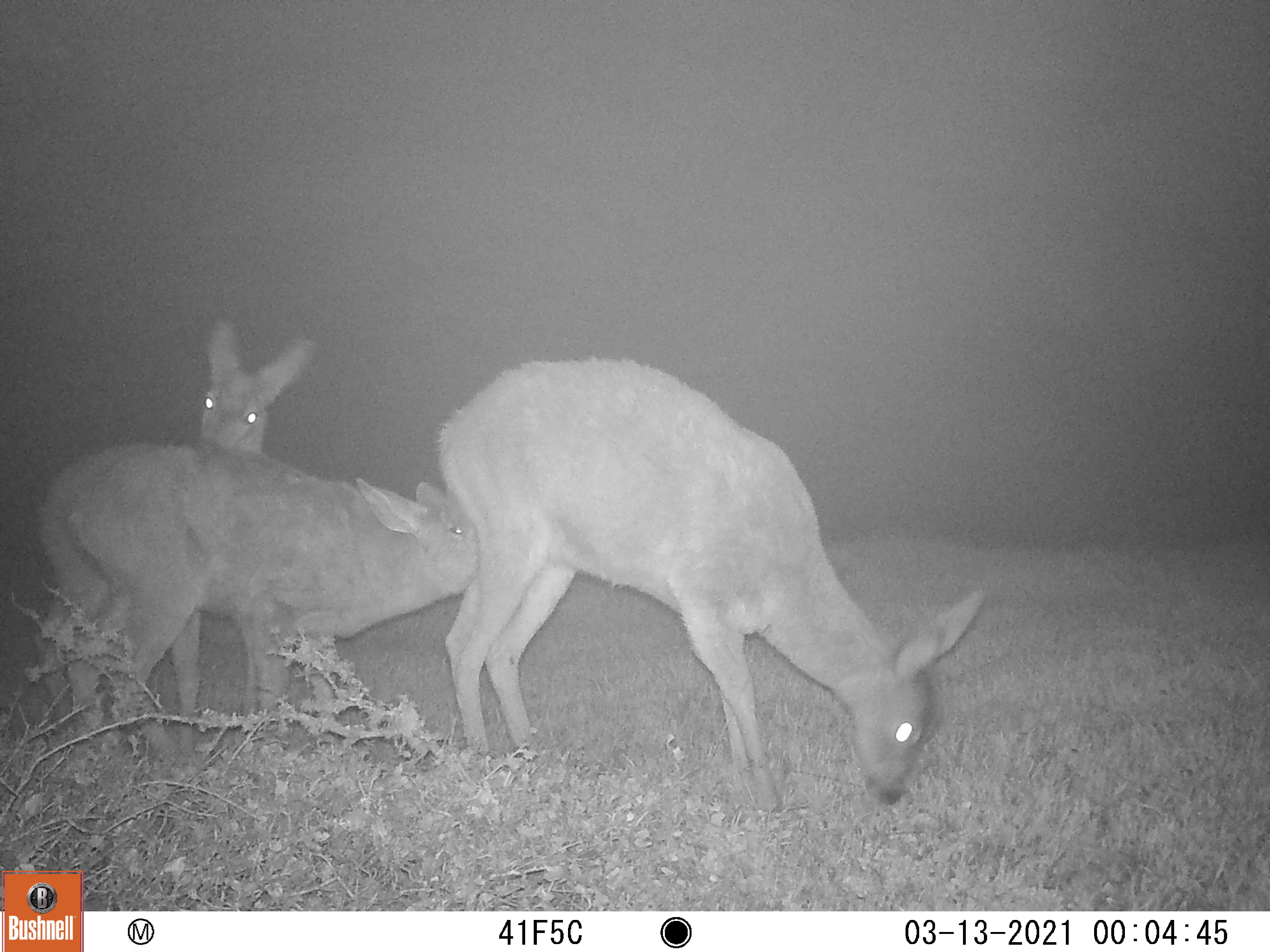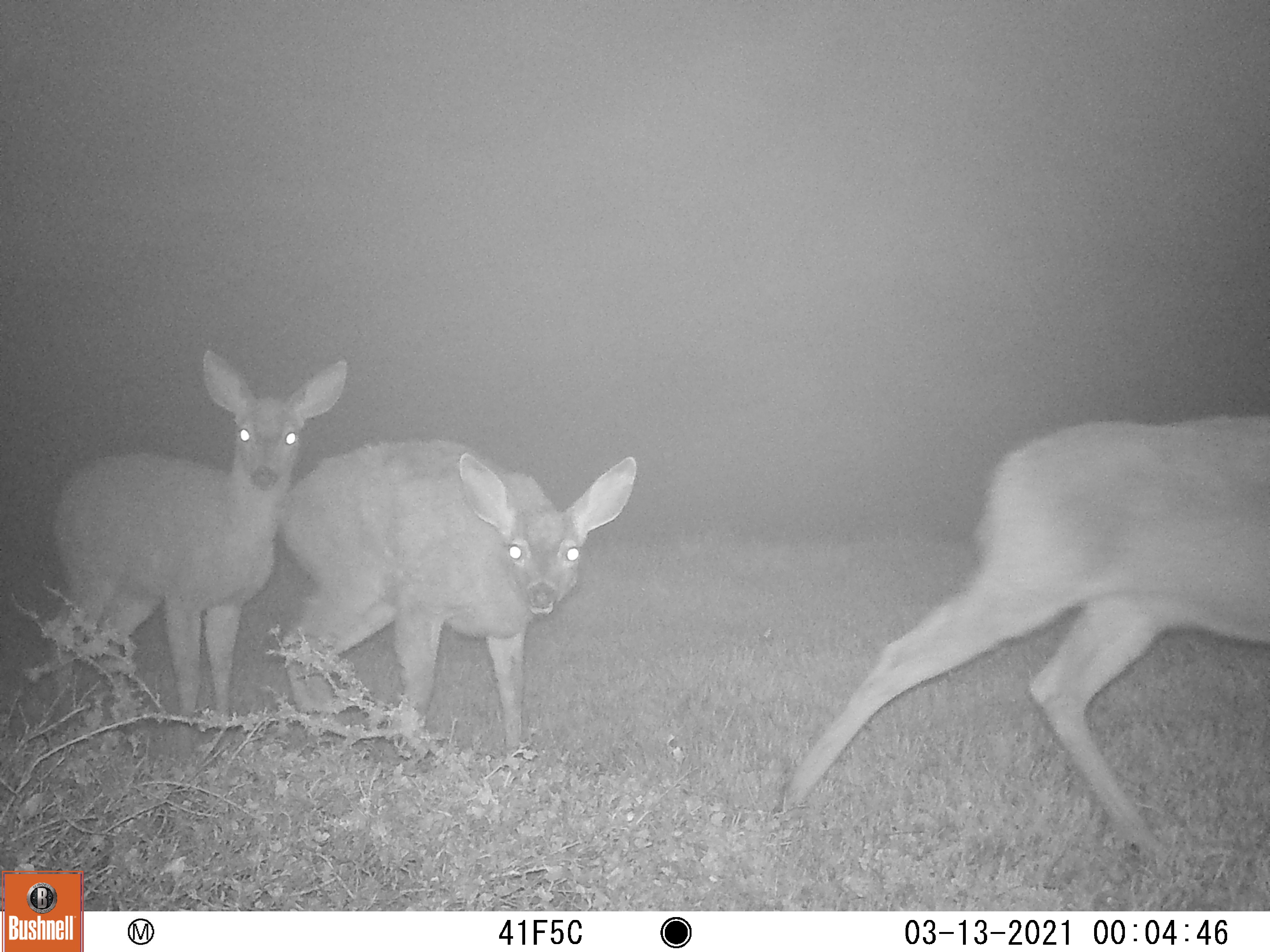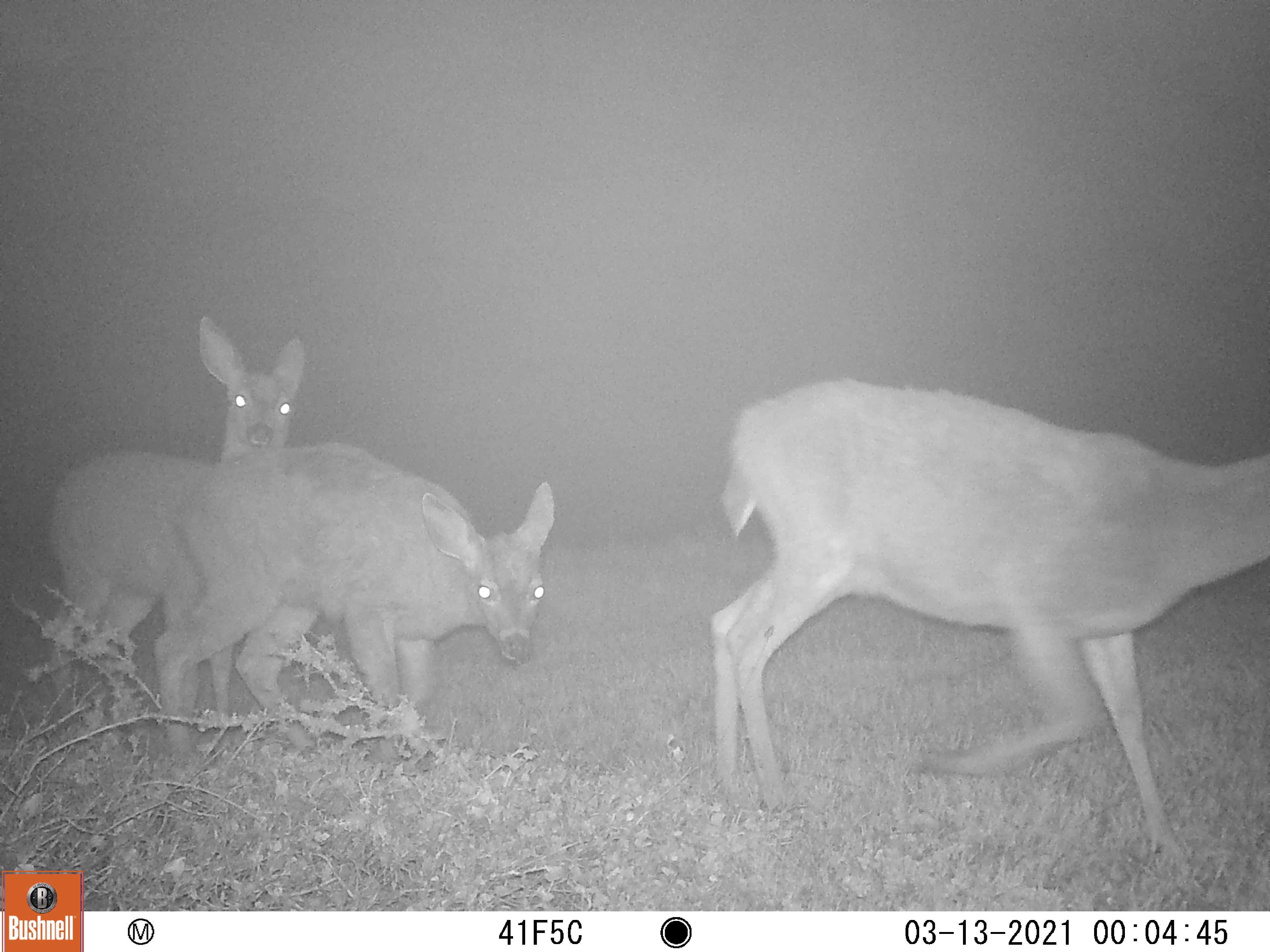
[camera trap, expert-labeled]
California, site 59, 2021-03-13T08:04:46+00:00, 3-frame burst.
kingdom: Animalia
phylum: Chordata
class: Mammalia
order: Artiodactyla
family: Cervidae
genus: Odocoileus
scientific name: Odocoileus hemionus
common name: mule deer